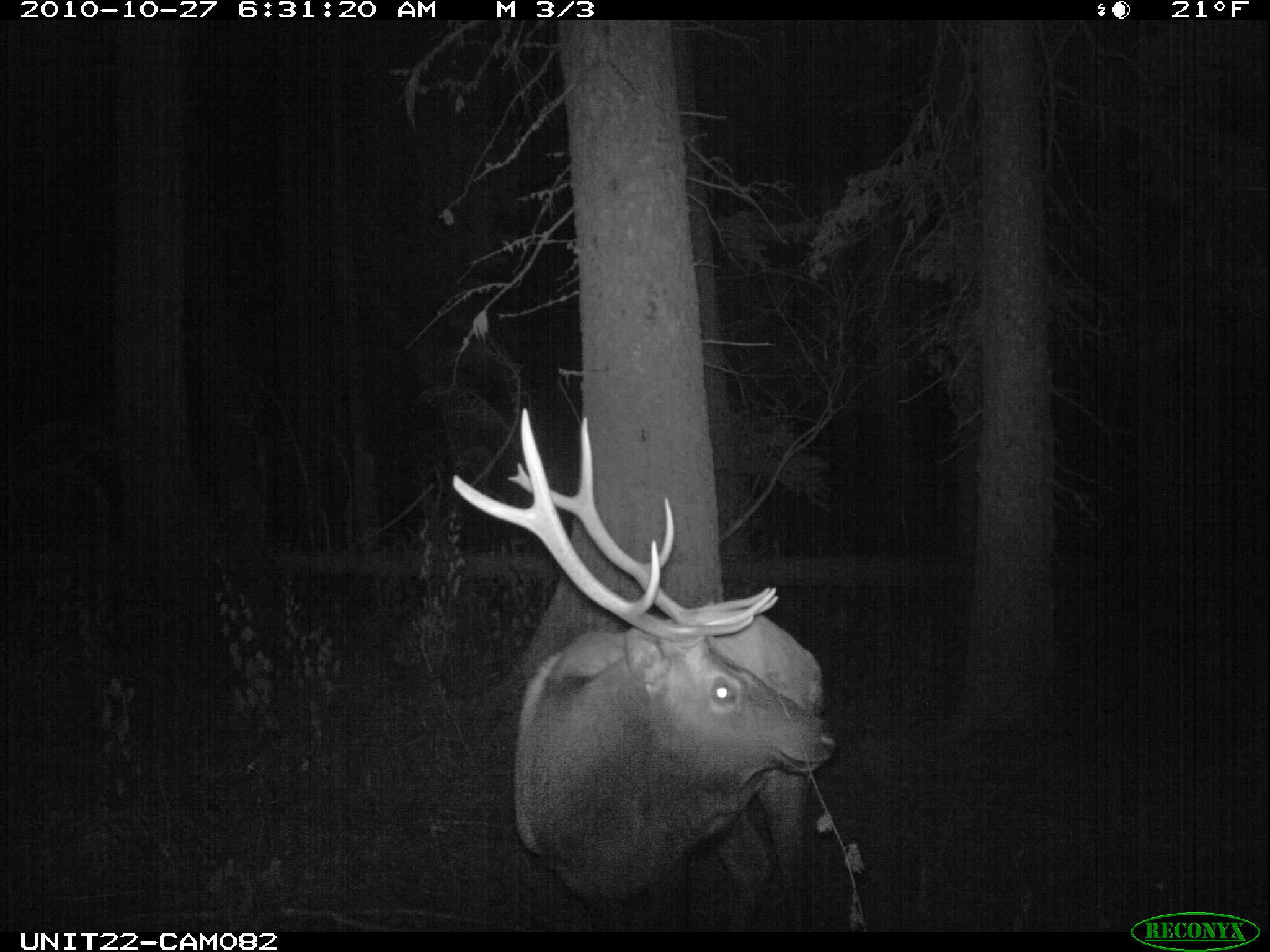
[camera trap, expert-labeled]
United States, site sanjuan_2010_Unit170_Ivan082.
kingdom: Animalia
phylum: Chordata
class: Mammalia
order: Artiodactyla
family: Cervidae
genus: Cervus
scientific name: Cervus elaphus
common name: red deer